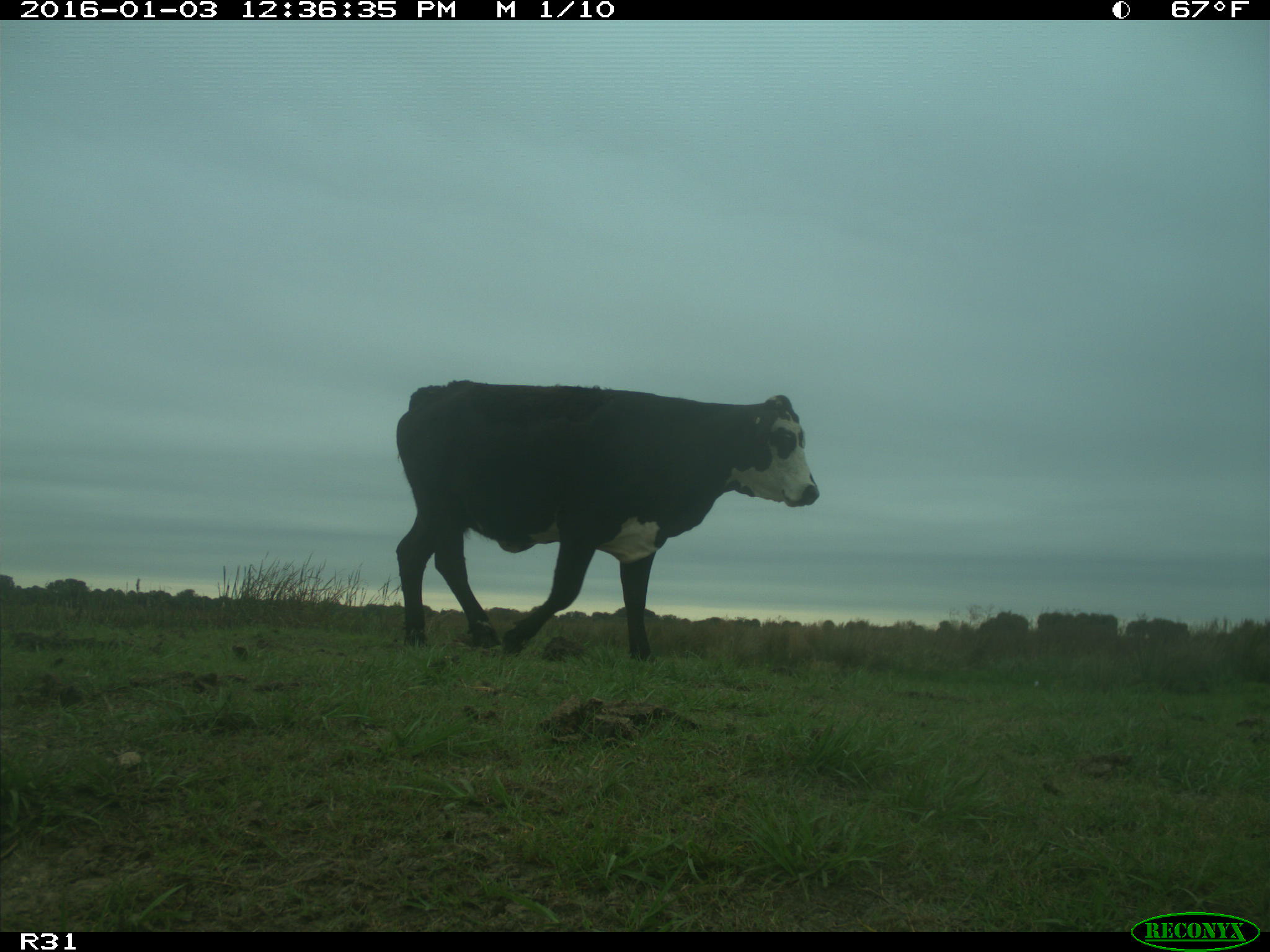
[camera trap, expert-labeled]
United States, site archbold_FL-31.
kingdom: Animalia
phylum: Chordata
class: Mammalia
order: Artiodactyla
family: Bovidae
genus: Bos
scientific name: Bos taurus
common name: domestic cow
Bos taurus (domestic cow).